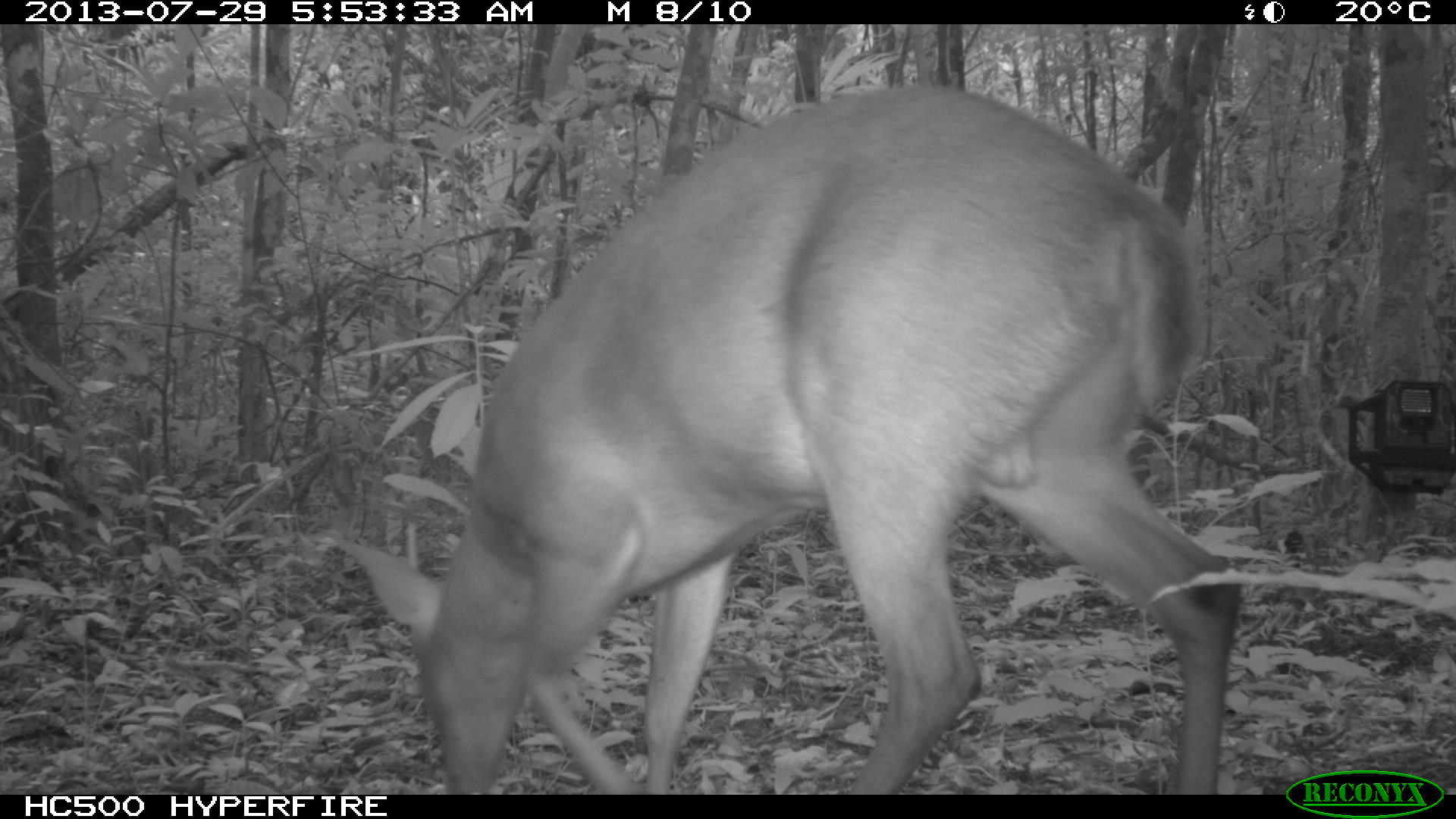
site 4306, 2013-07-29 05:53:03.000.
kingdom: Animalia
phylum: Chordata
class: Mammalia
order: Artiodactyla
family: Cervidae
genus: Mazama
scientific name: Mazama temama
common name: central american red brocket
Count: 1.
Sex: male.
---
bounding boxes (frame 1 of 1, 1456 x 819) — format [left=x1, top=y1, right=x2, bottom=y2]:
mazama temama: [left=331, top=80, right=1244, bottom=795]